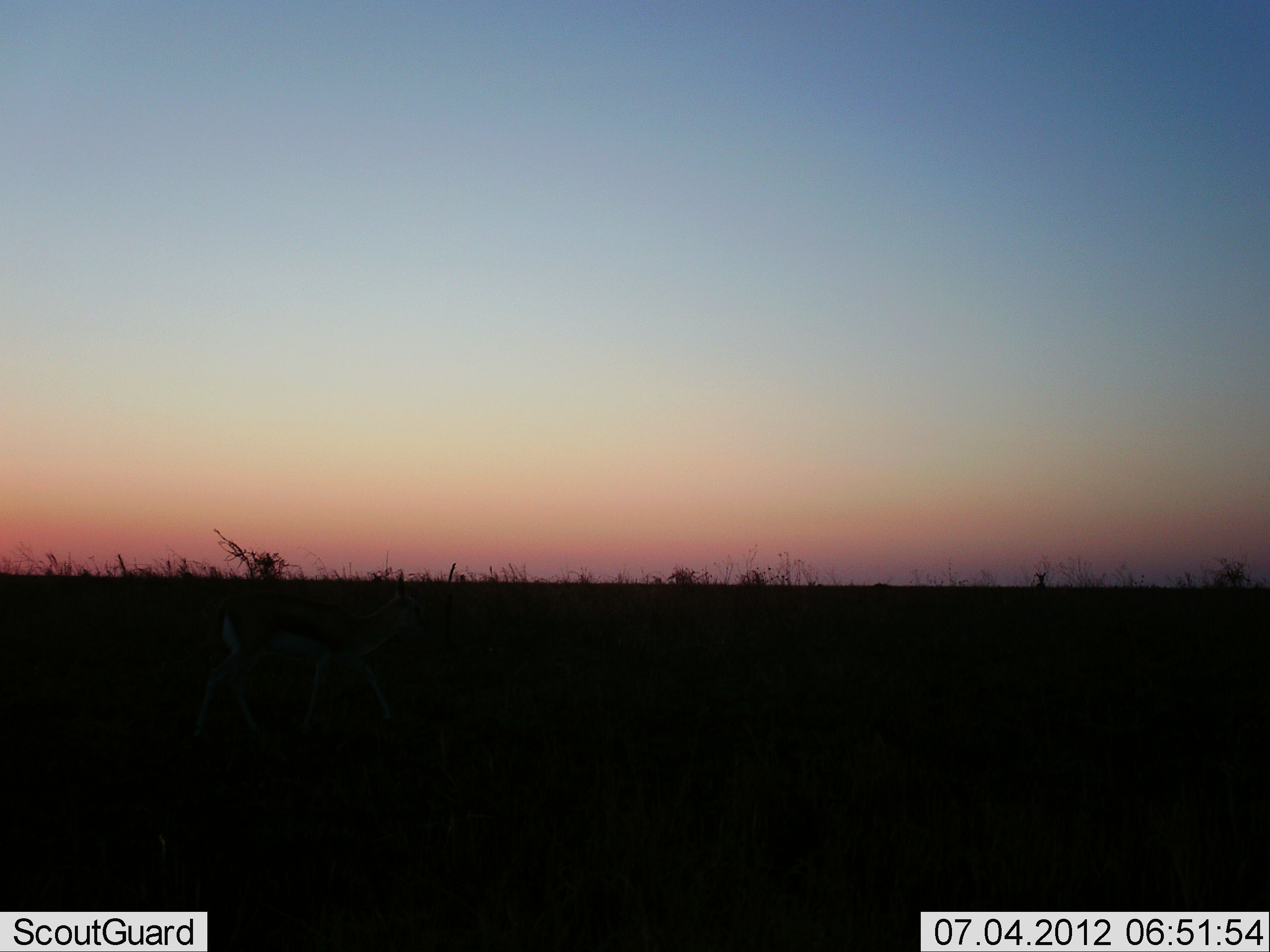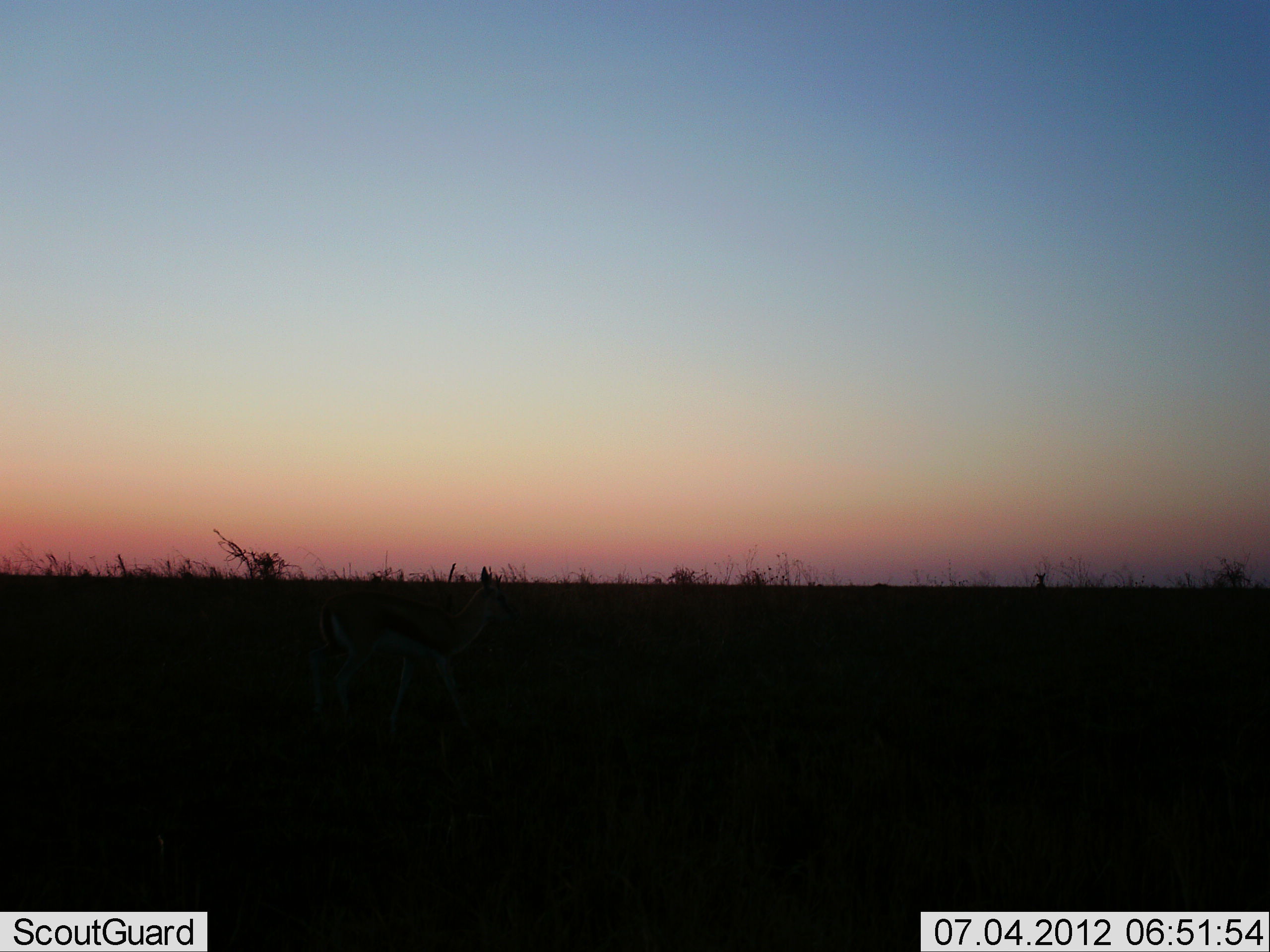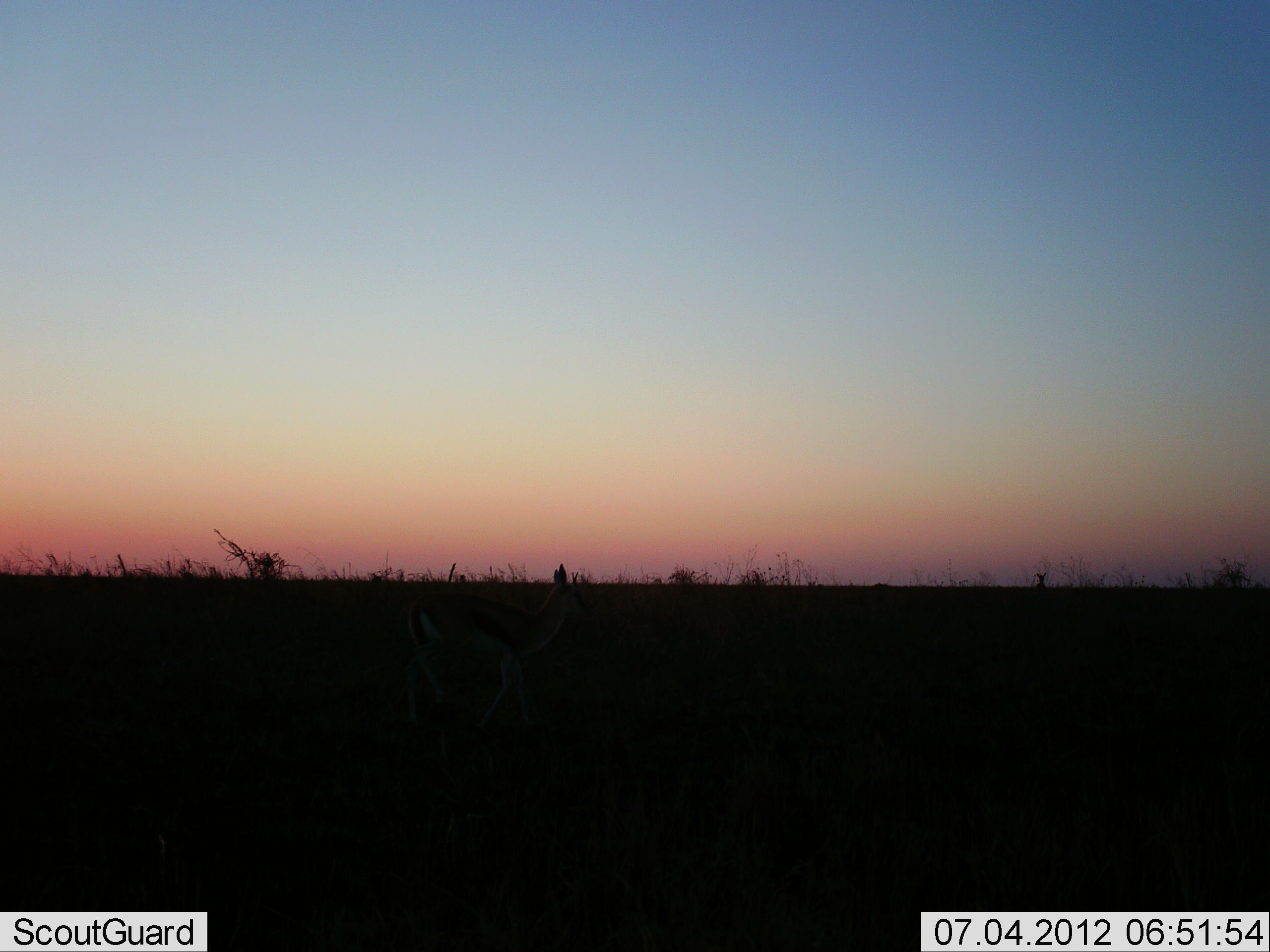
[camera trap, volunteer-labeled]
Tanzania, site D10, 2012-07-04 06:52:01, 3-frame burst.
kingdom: Animalia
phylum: Chordata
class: Mammalia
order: Artiodactyla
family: Bovidae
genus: Eudorcas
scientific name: Eudorcas thomsonii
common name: thomson's gazelle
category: gazellethomsons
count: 1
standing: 0%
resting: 0%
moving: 100%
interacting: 0%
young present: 0%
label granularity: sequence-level